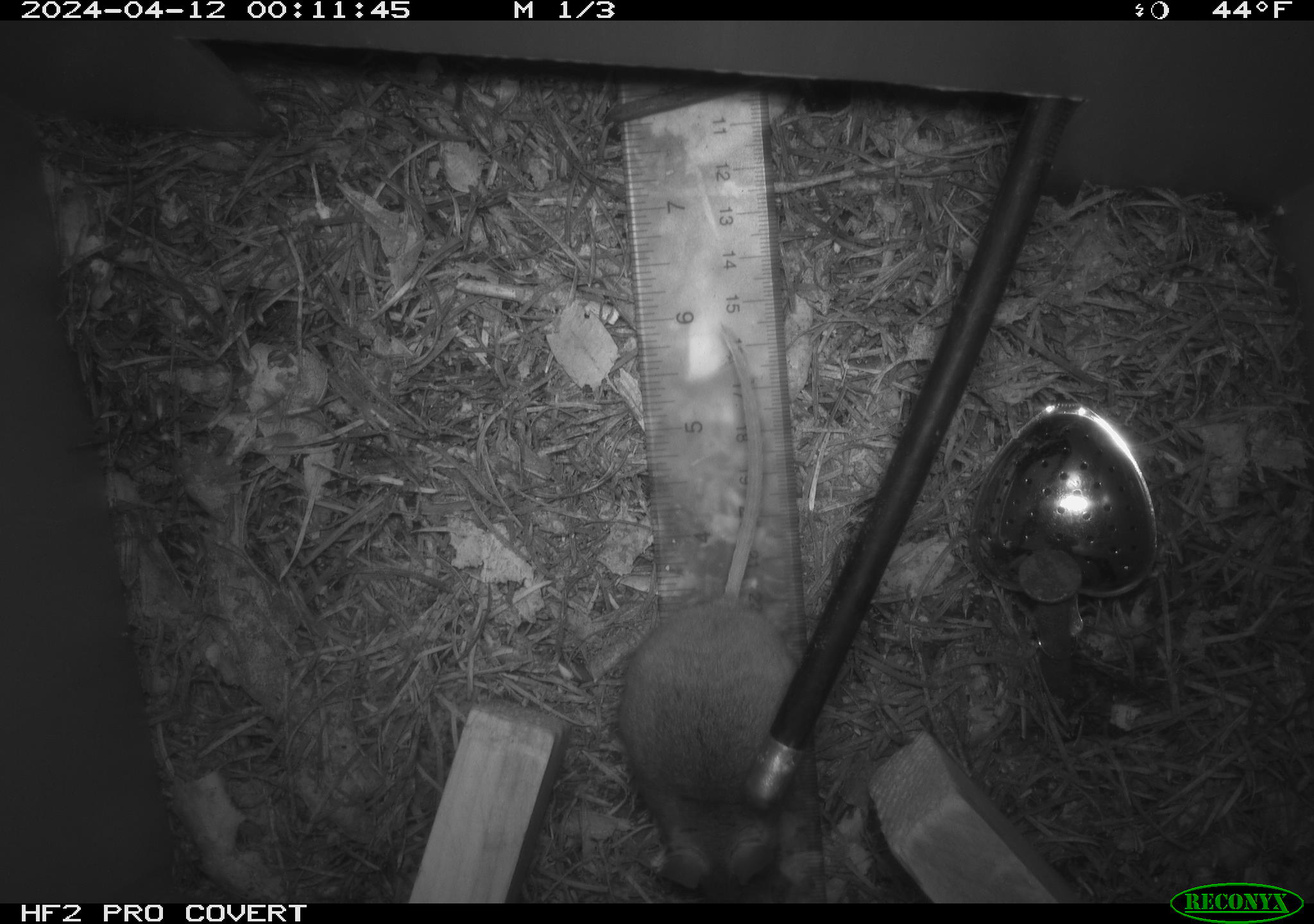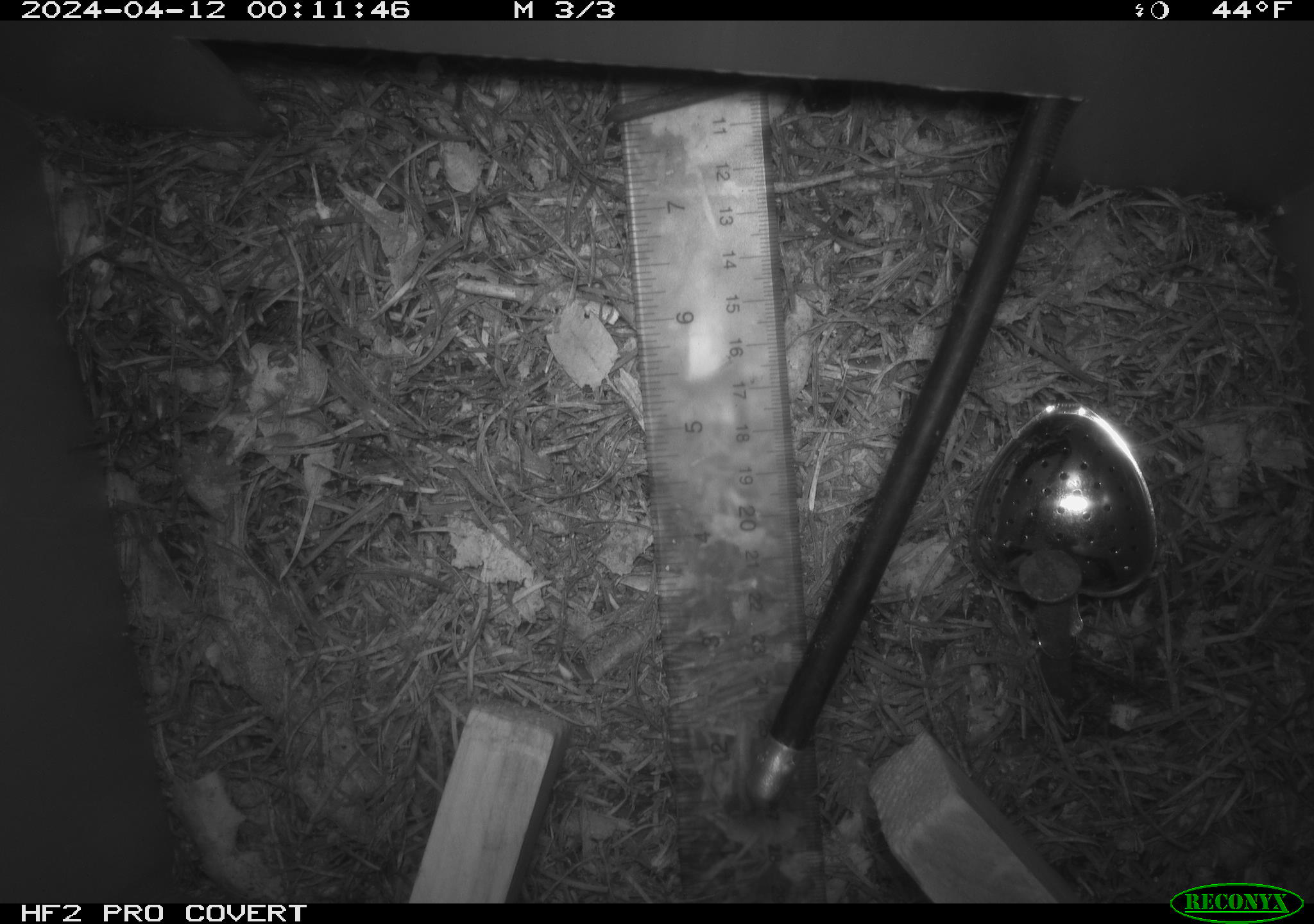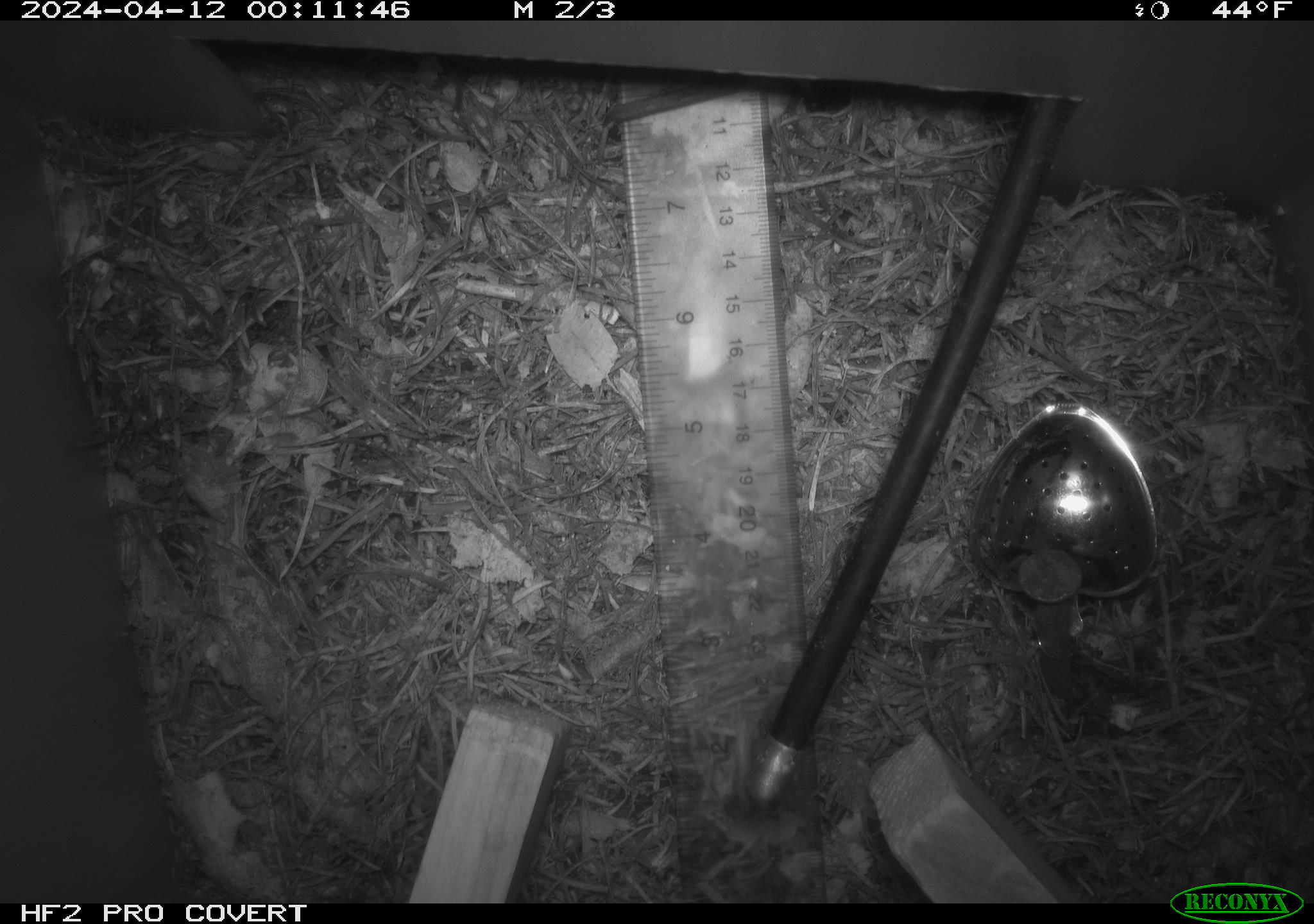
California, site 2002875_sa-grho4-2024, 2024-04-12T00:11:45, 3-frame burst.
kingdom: Animalia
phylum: Chordata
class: Mammalia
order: Rodentia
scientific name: Rodentia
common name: rodent